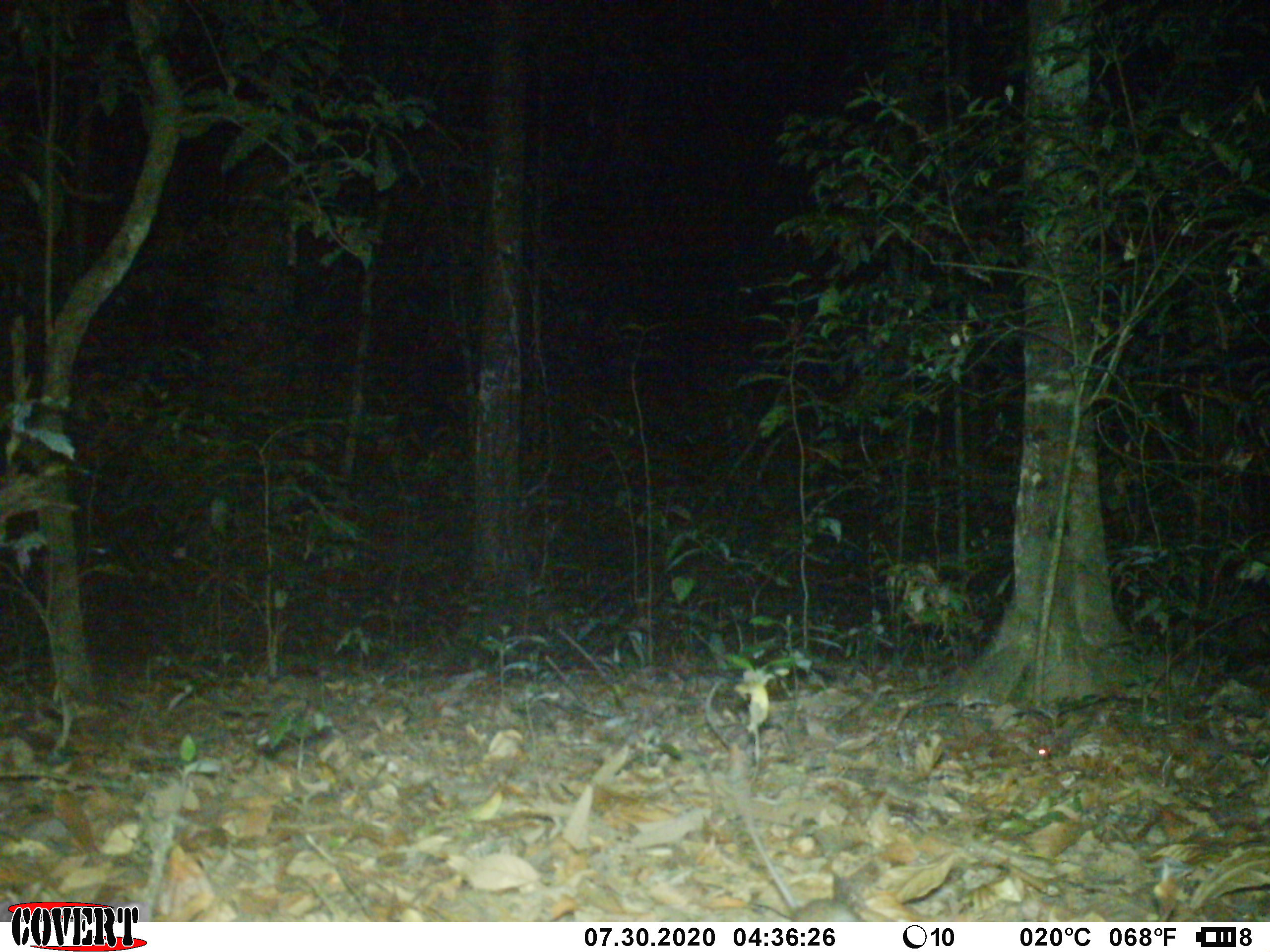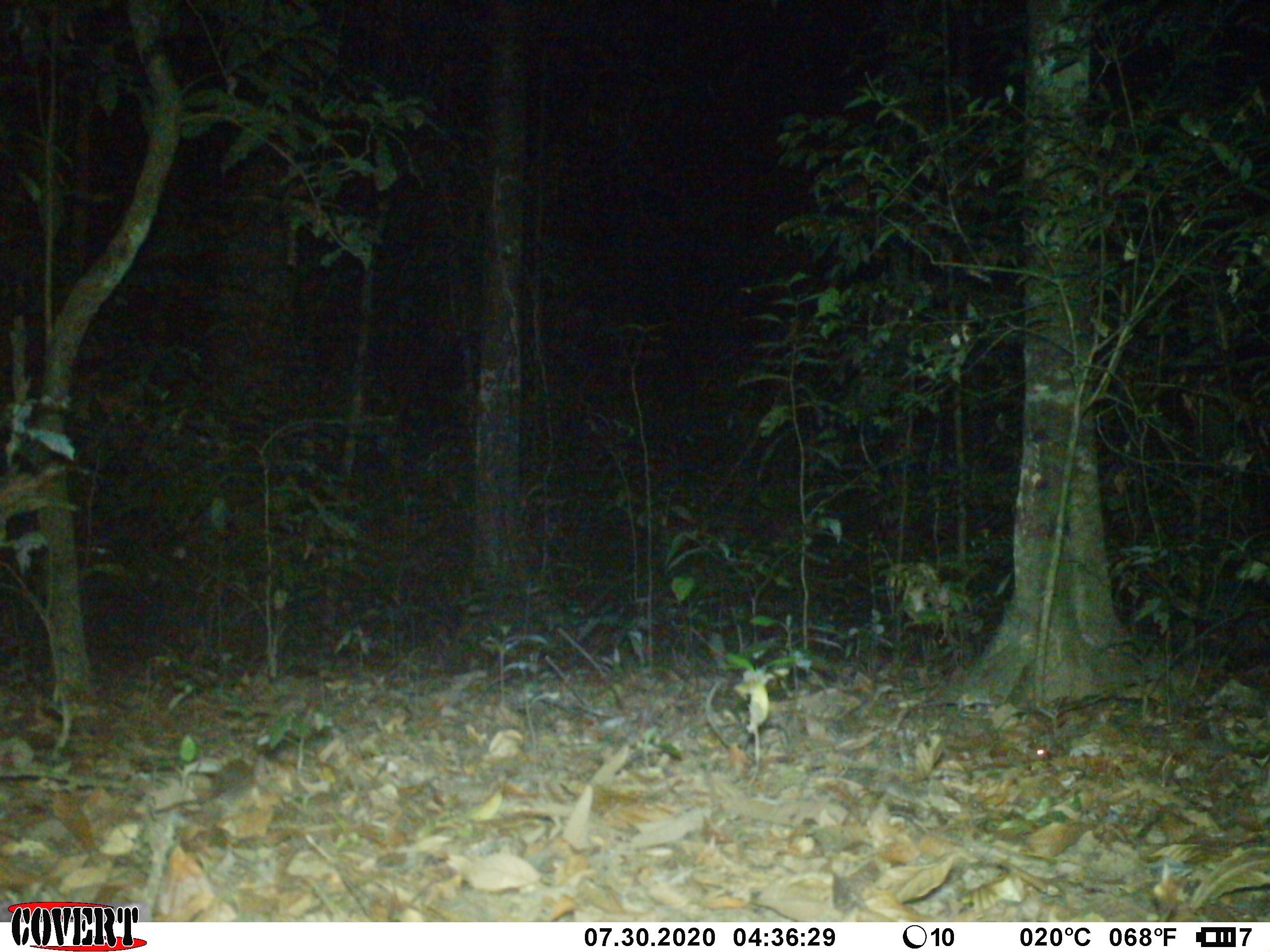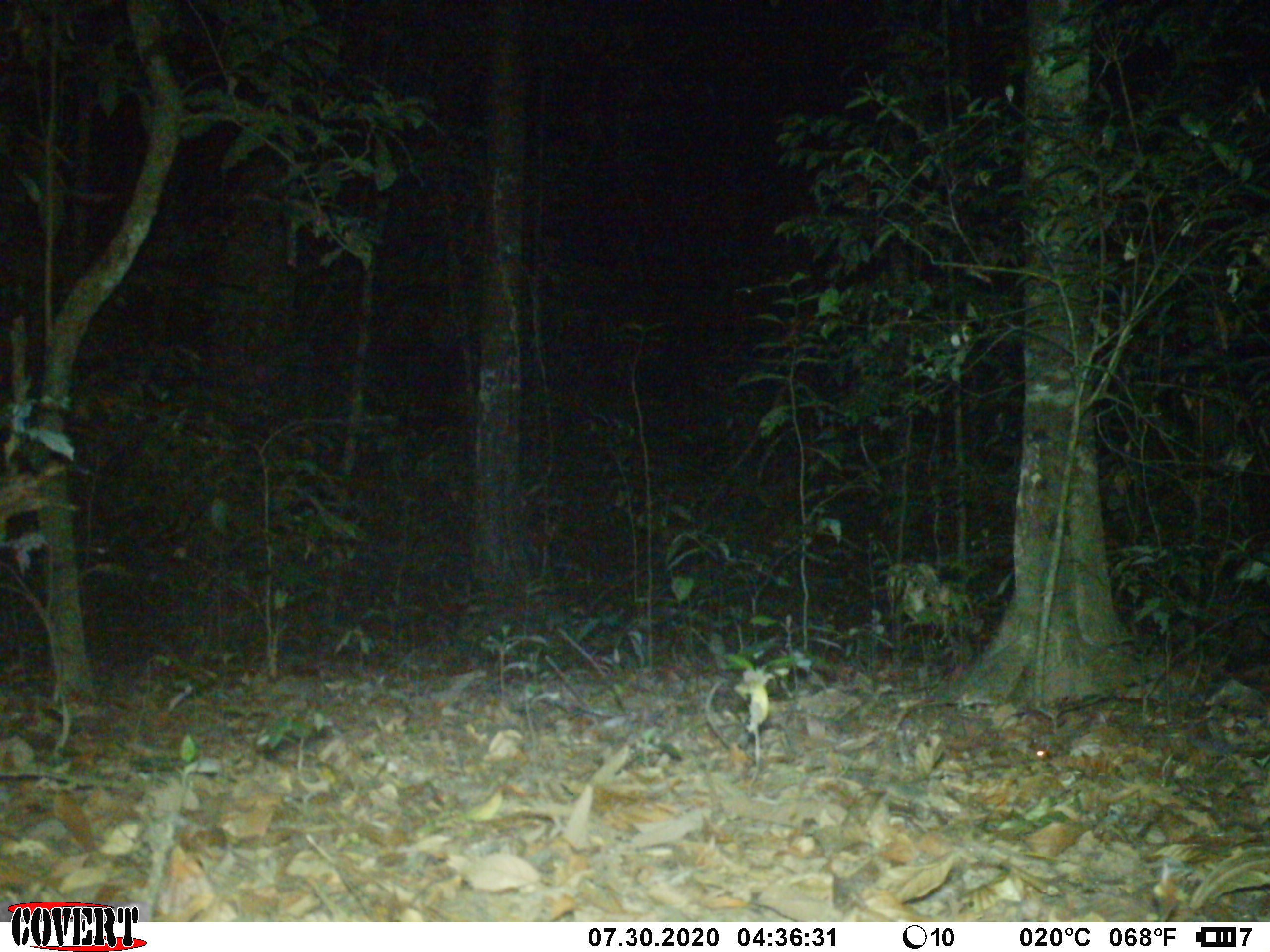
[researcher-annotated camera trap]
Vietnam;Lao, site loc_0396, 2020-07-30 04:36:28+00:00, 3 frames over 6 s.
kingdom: Animalia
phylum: Chordata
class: Mammalia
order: Rodentia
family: Muridae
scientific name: Muridae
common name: old-world mice and rats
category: unidentified murid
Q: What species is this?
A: Unidentified murid (old-world mice and rats) (Muridae).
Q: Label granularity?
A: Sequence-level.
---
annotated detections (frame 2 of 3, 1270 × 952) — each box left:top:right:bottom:
unidentified murid: 155:758:256:814